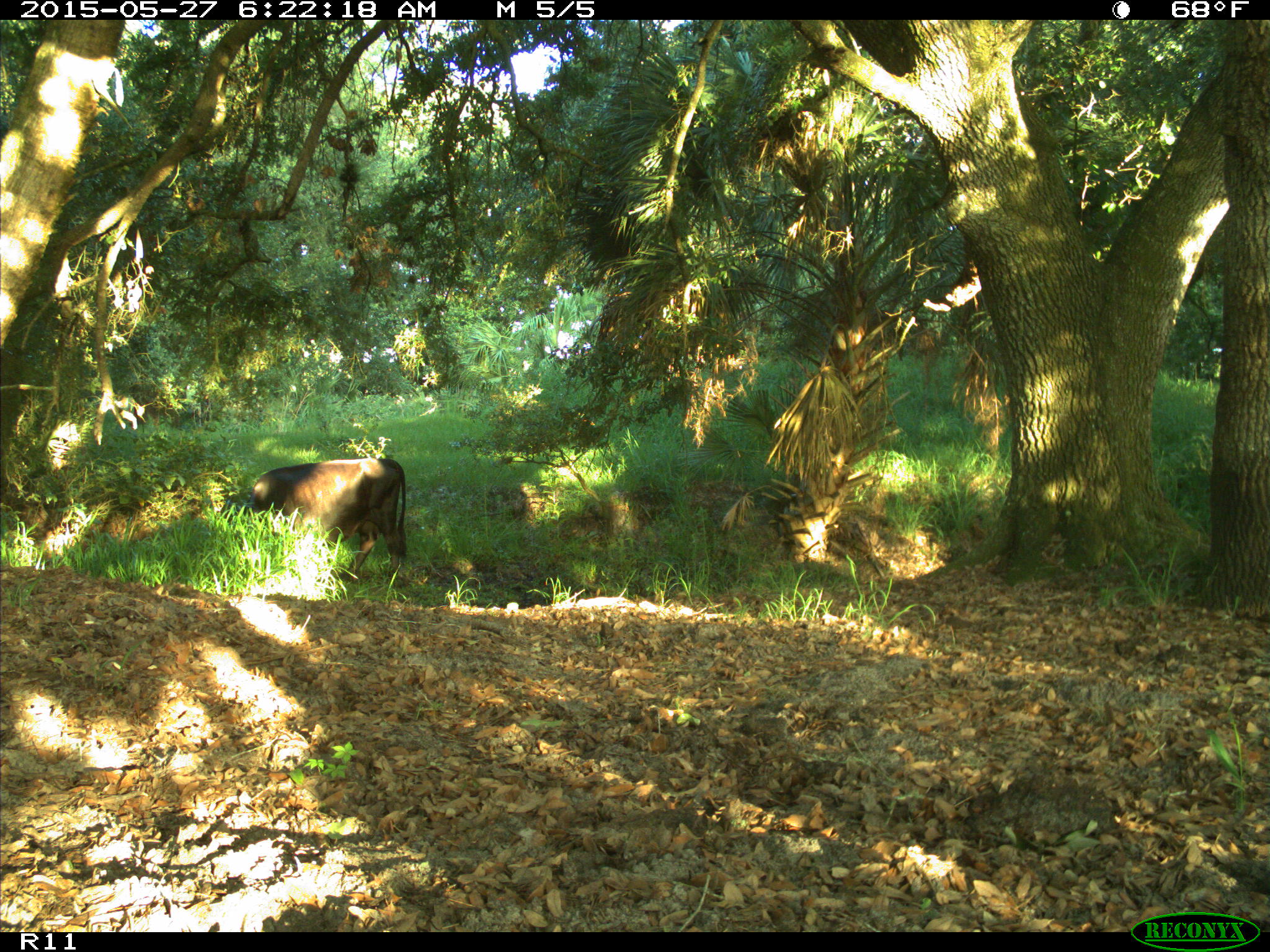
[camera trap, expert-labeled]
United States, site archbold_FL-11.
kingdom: Animalia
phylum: Chordata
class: Mammalia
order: Artiodactyla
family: Bovidae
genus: Bos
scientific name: Bos taurus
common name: domestic cow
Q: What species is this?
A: Bos taurus (domestic cow).